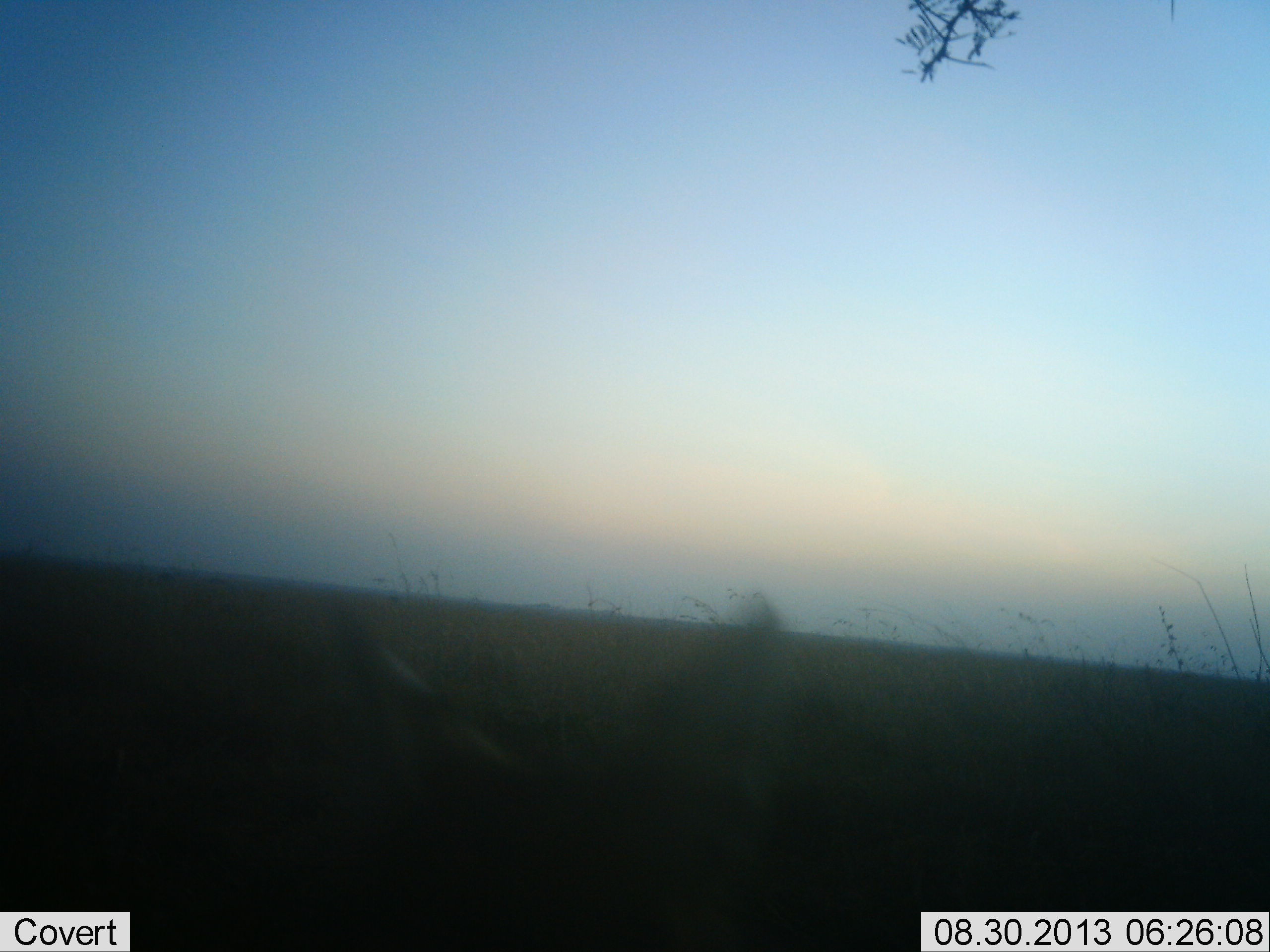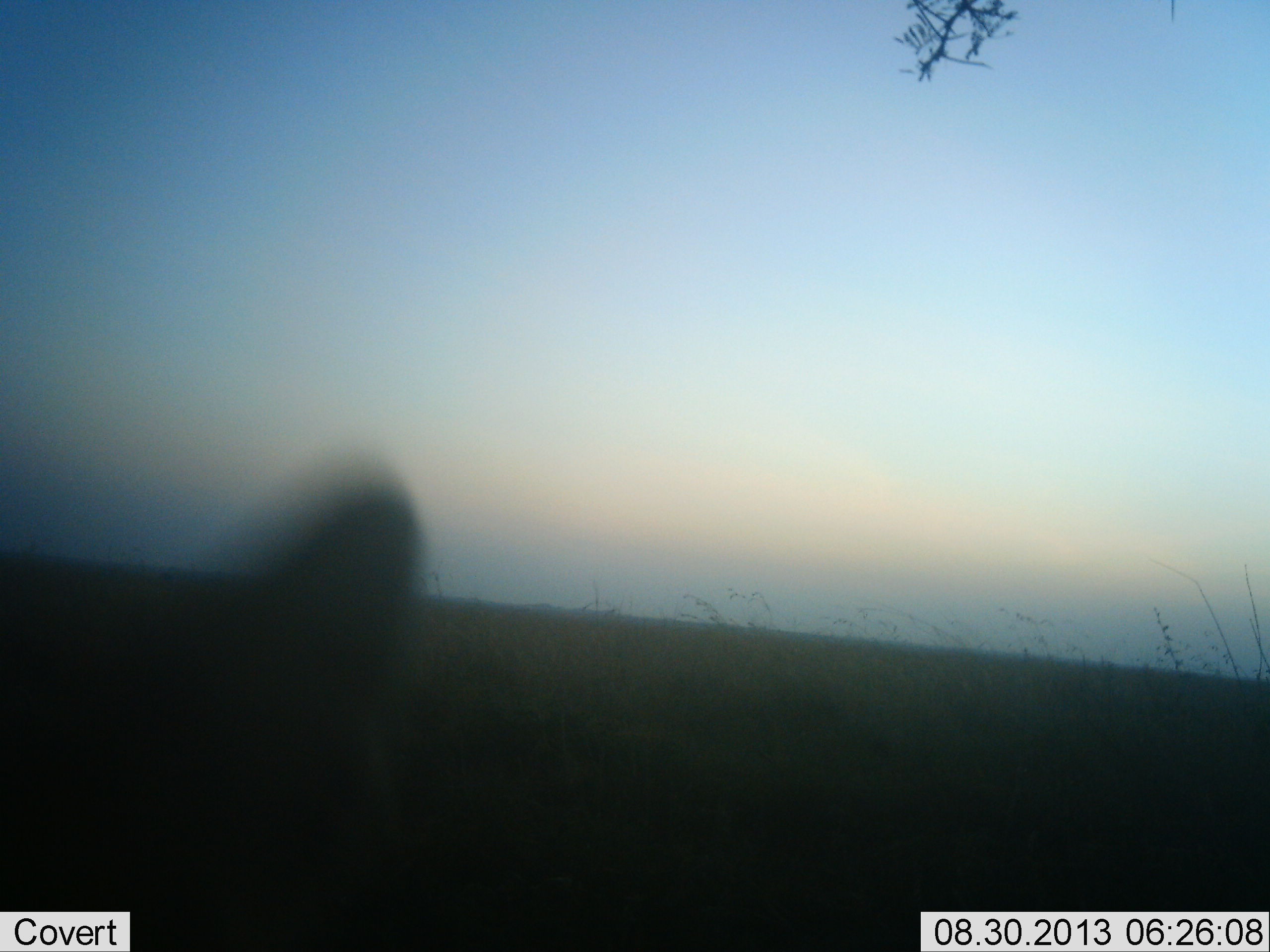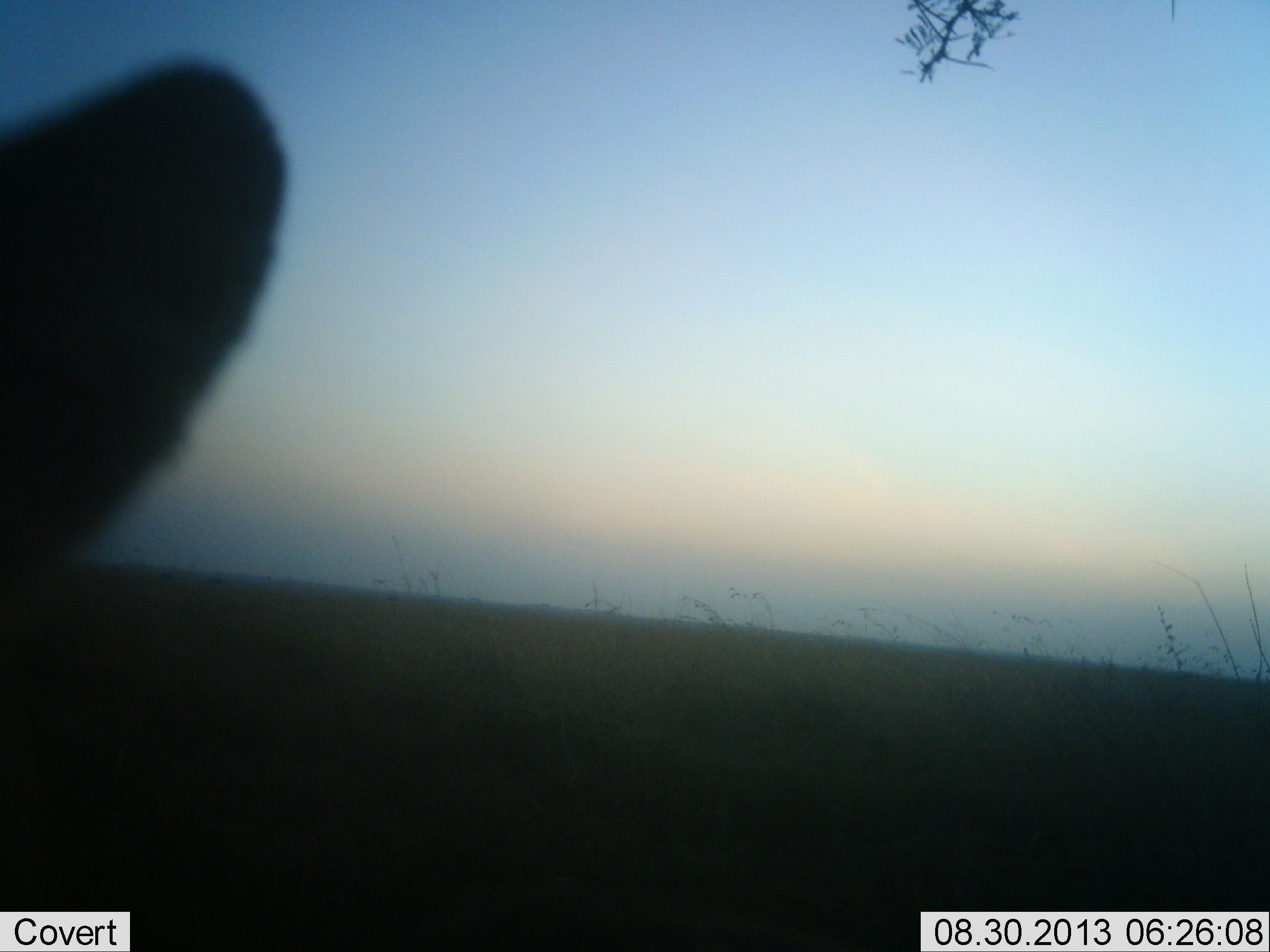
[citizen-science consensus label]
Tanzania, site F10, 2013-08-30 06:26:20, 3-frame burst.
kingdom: Animalia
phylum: Chordata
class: Mammalia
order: Carnivora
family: Felidae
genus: Leptailurus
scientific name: Leptailurus serval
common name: serval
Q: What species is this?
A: Serval (Leptailurus serval).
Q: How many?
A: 1.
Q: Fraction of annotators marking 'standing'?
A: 0%.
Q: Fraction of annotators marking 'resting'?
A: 0%.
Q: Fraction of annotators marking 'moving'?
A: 100%.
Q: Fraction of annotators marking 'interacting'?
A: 0%.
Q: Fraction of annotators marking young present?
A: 0%.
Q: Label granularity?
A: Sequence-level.